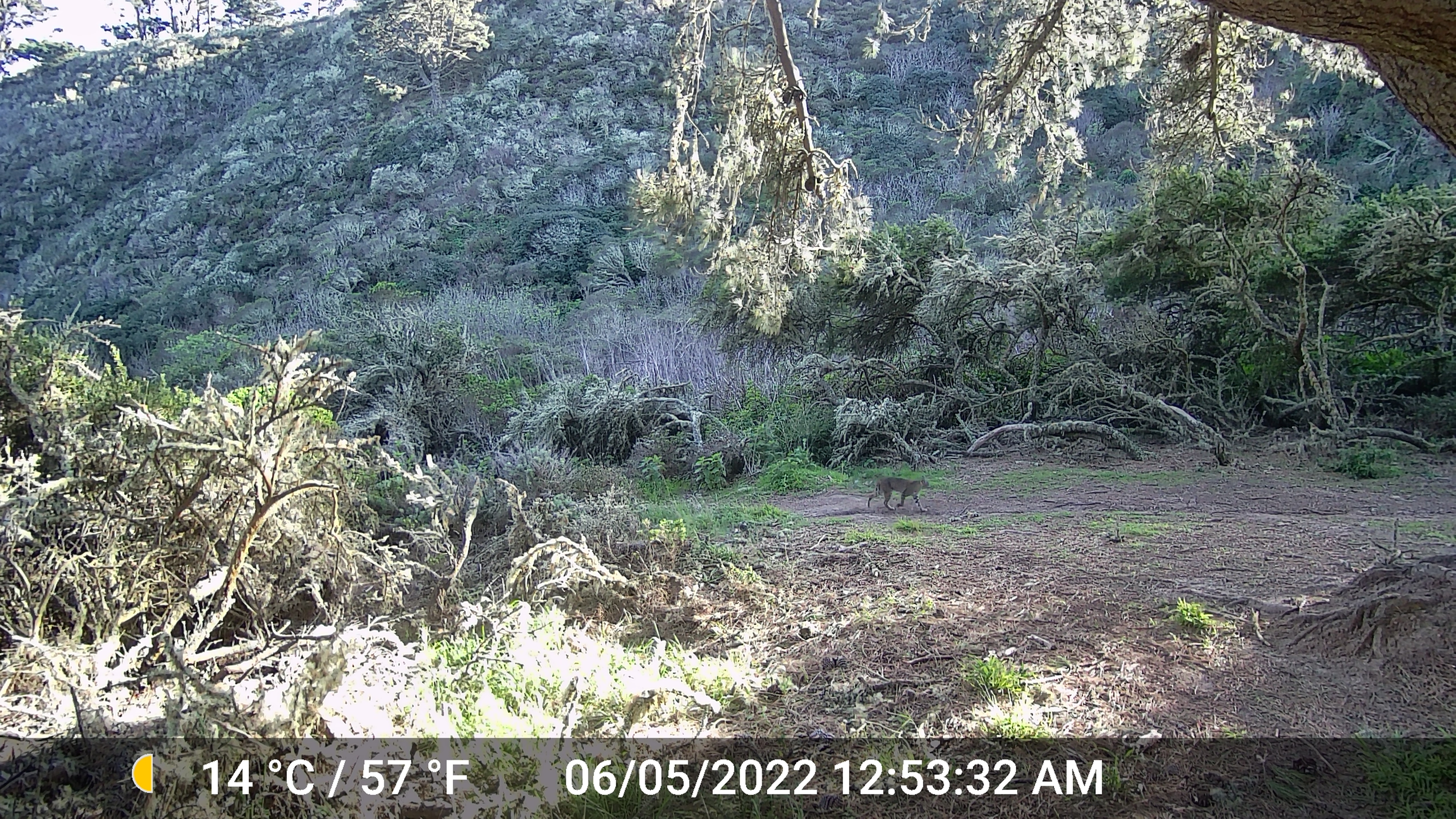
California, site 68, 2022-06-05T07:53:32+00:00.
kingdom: Animalia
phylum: Chordata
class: Mammalia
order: Carnivora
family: Felidae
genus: Lynx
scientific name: Lynx rufus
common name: bobcat